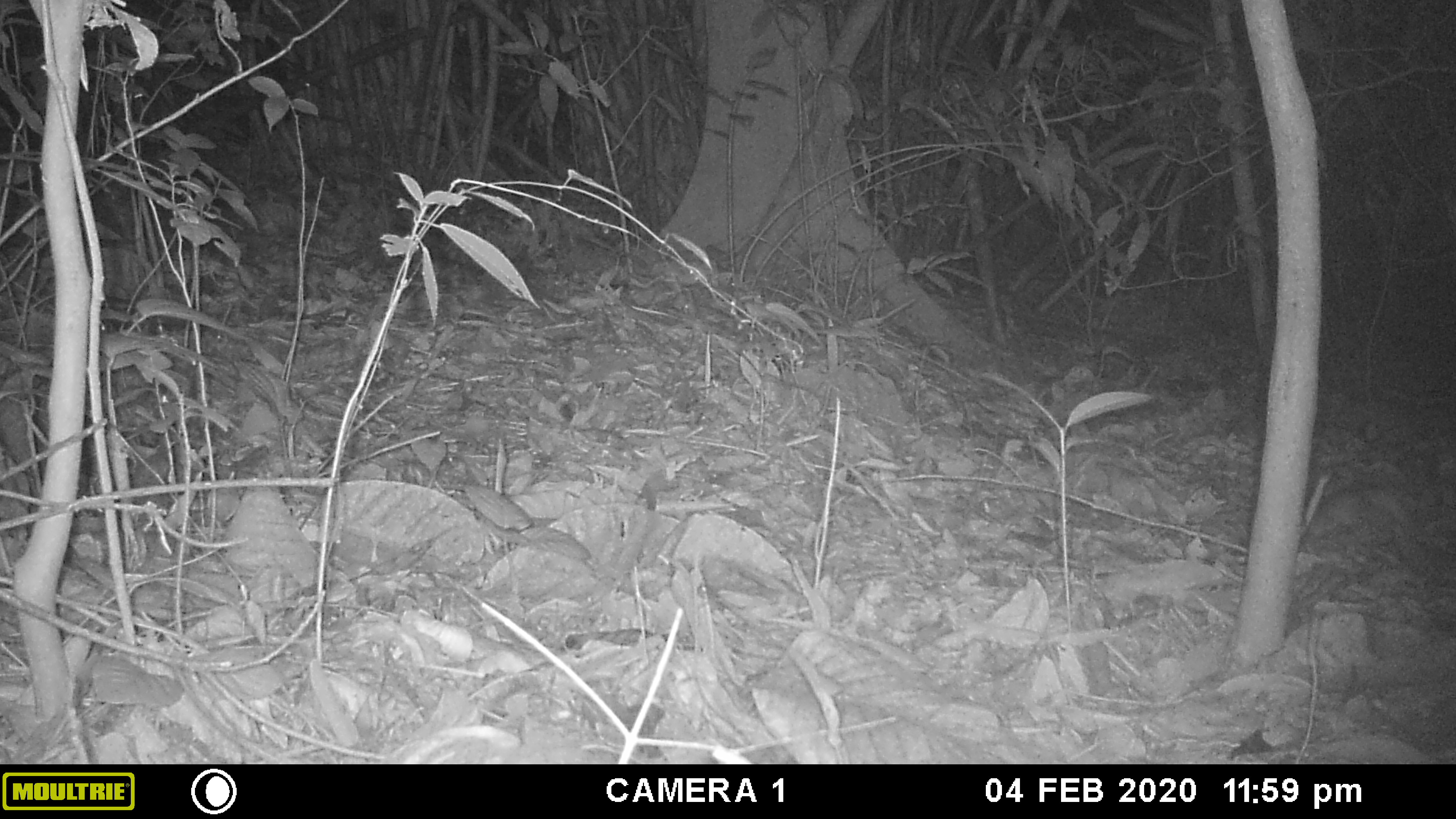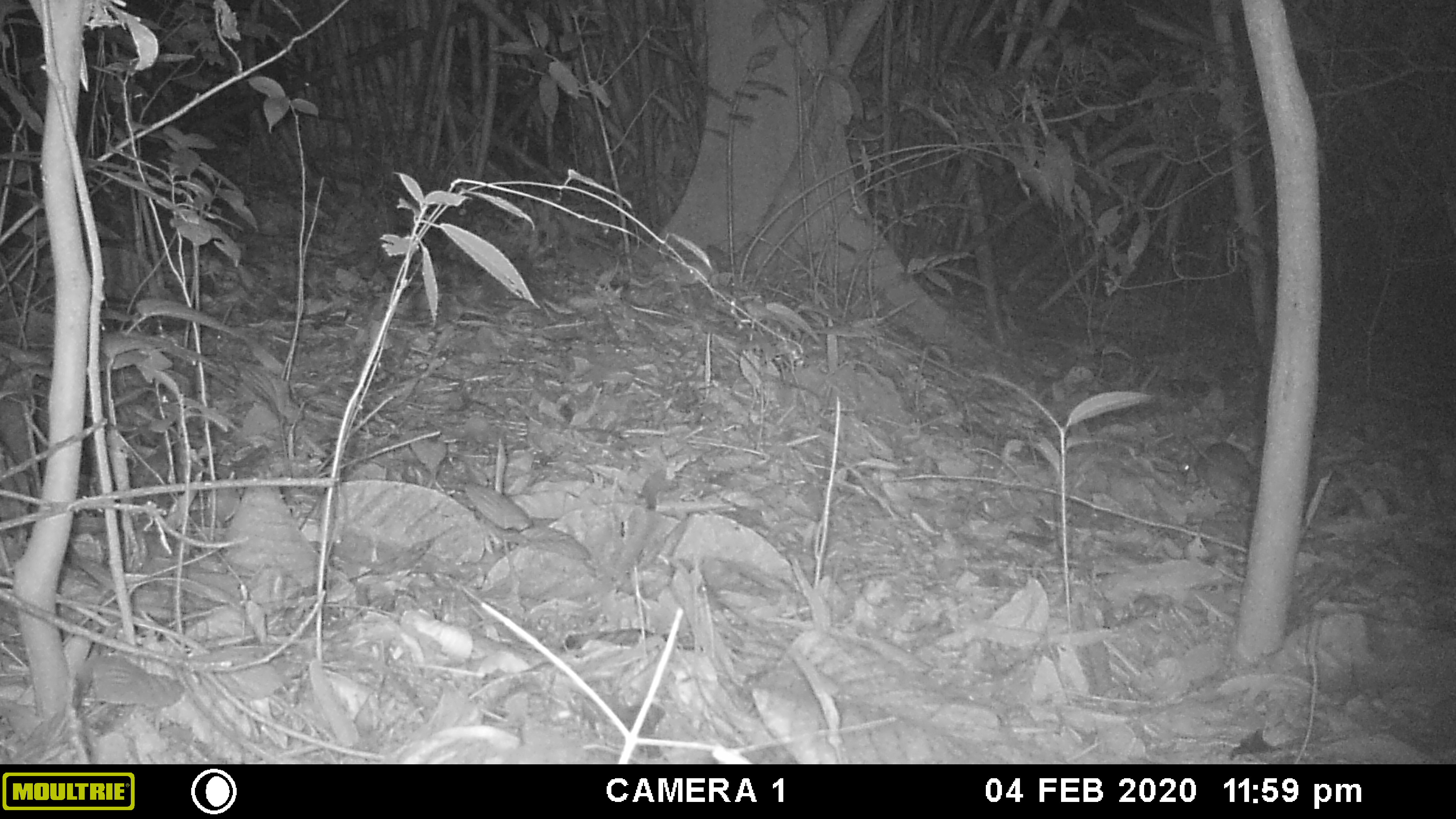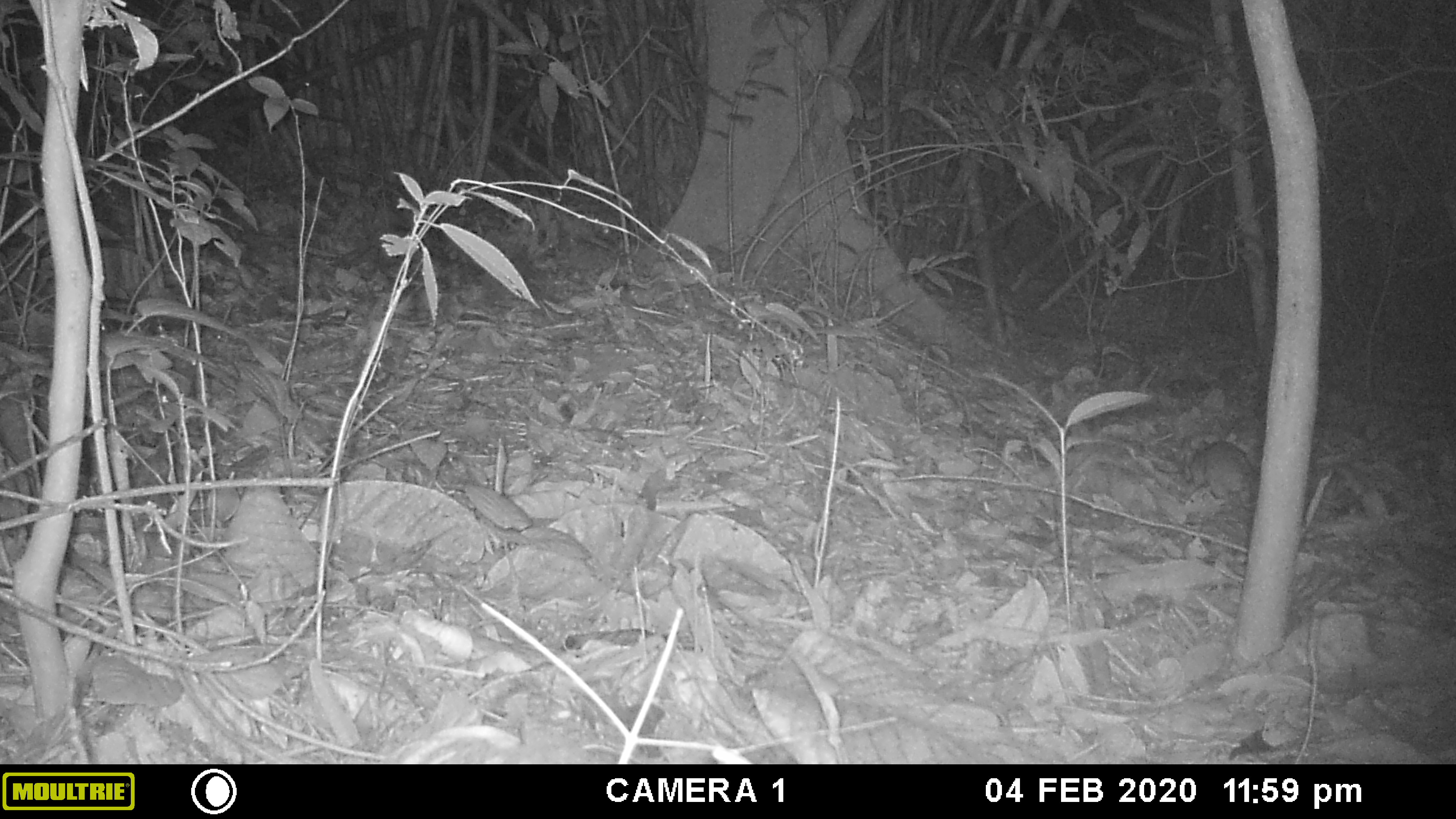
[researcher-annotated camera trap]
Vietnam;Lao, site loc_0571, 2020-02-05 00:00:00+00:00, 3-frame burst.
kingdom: Animalia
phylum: Chordata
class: Mammalia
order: Rodentia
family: Muridae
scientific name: Muridae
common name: old-world mice and rats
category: unidentified murid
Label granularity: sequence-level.